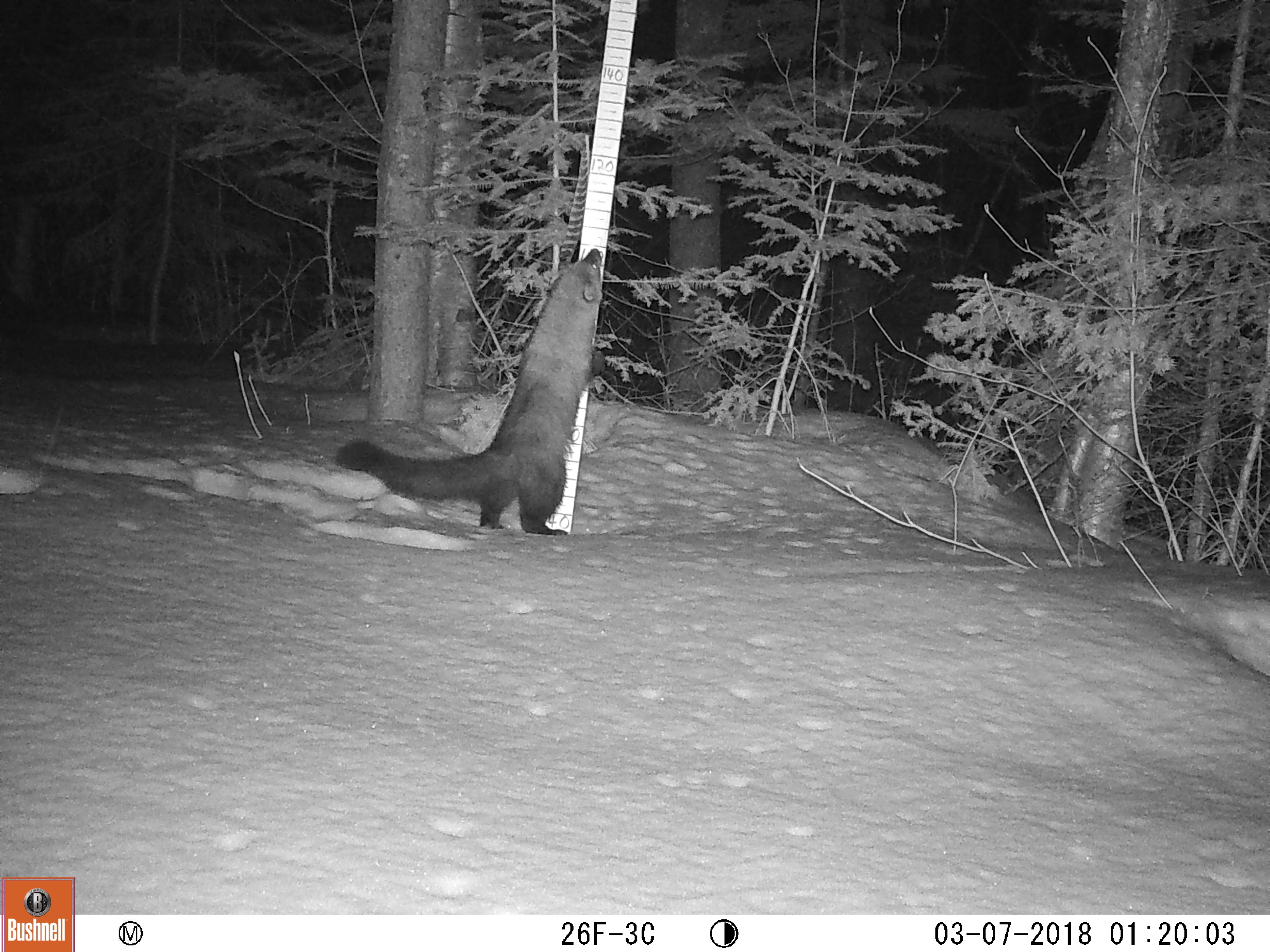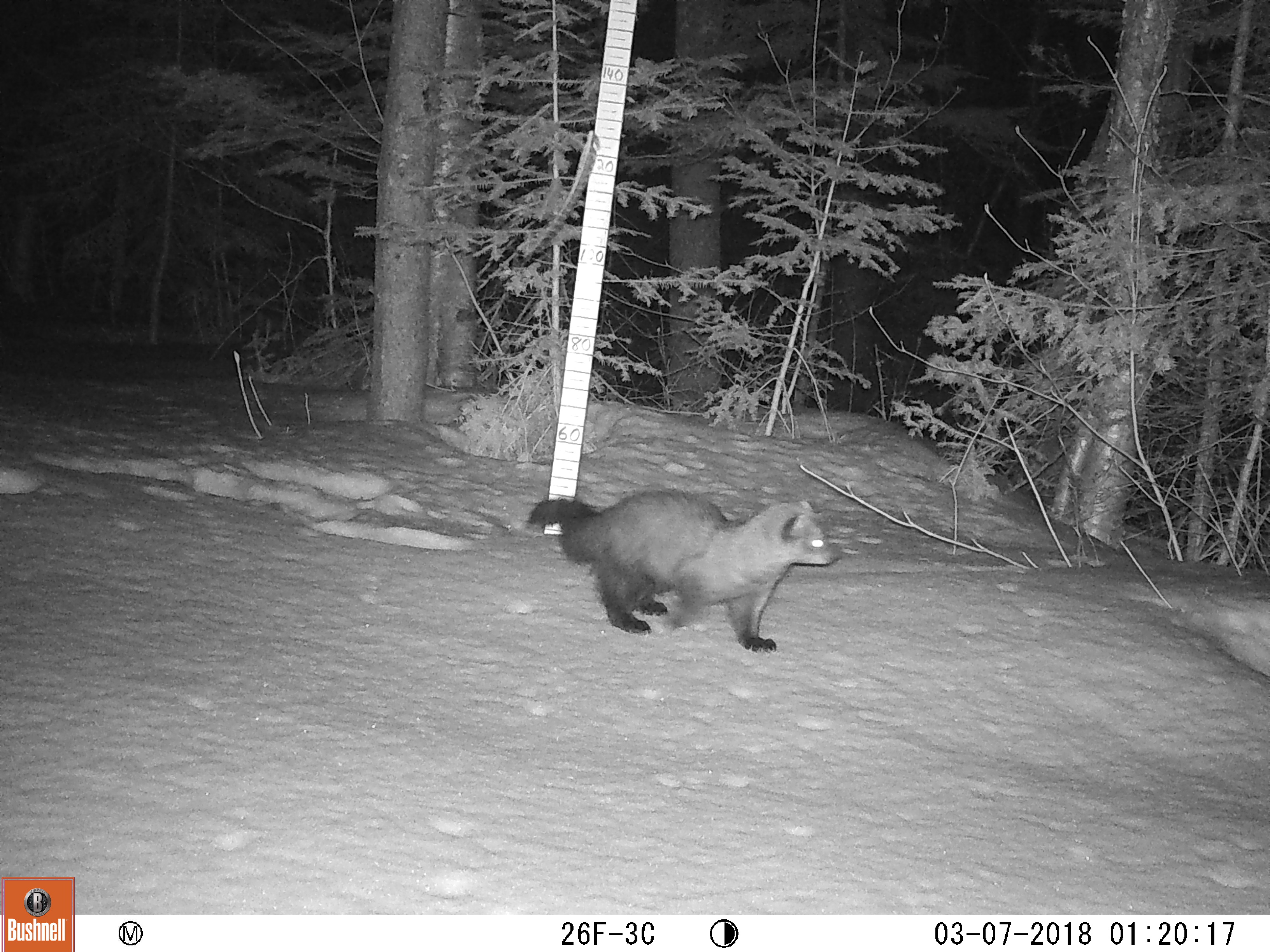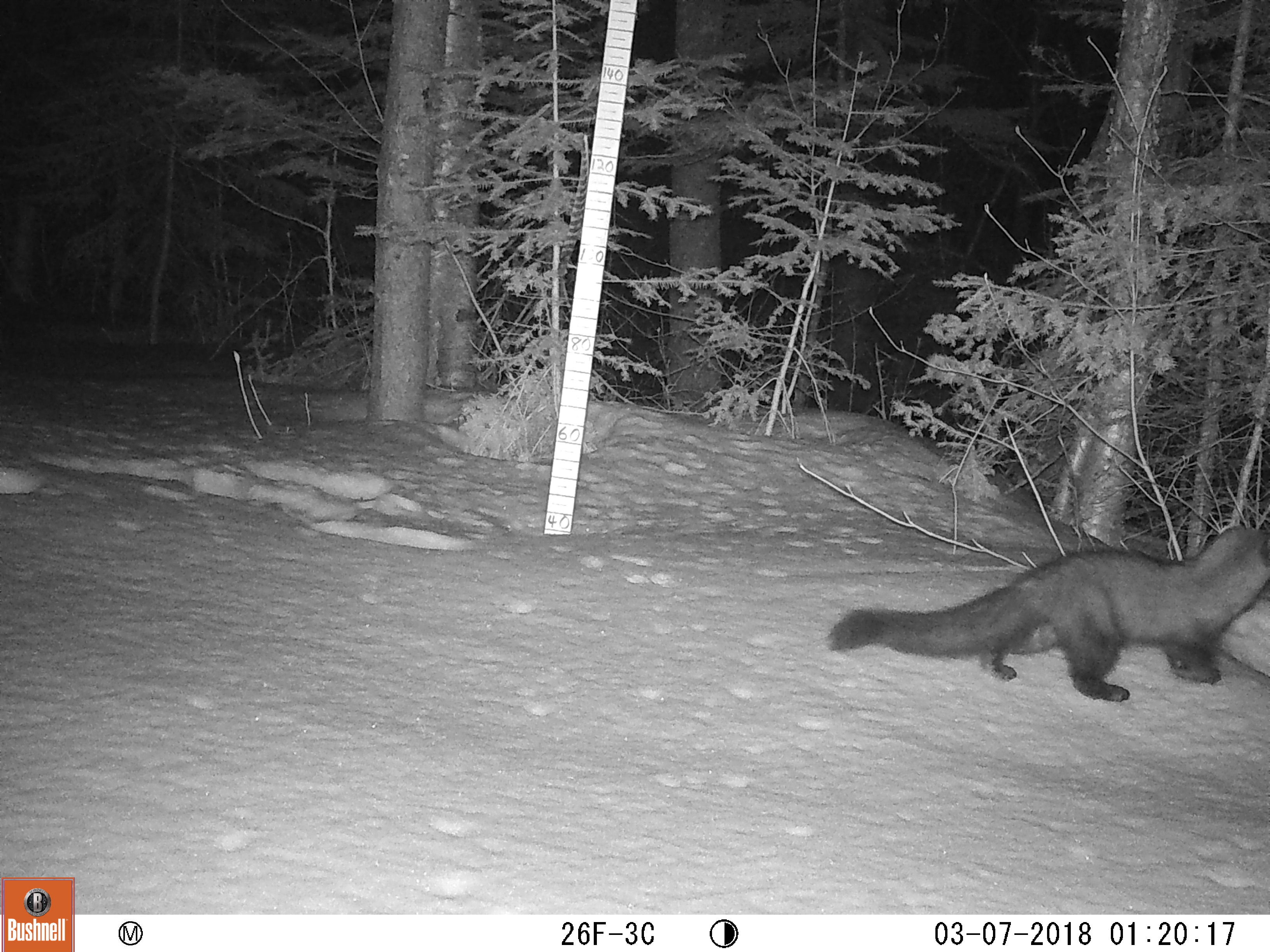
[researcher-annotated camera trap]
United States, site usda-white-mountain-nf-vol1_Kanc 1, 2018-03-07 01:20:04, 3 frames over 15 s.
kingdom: Animalia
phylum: Chordata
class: Mammalia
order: Carnivora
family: Mustelidae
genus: Pekania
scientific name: Pekania pennanti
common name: fisher